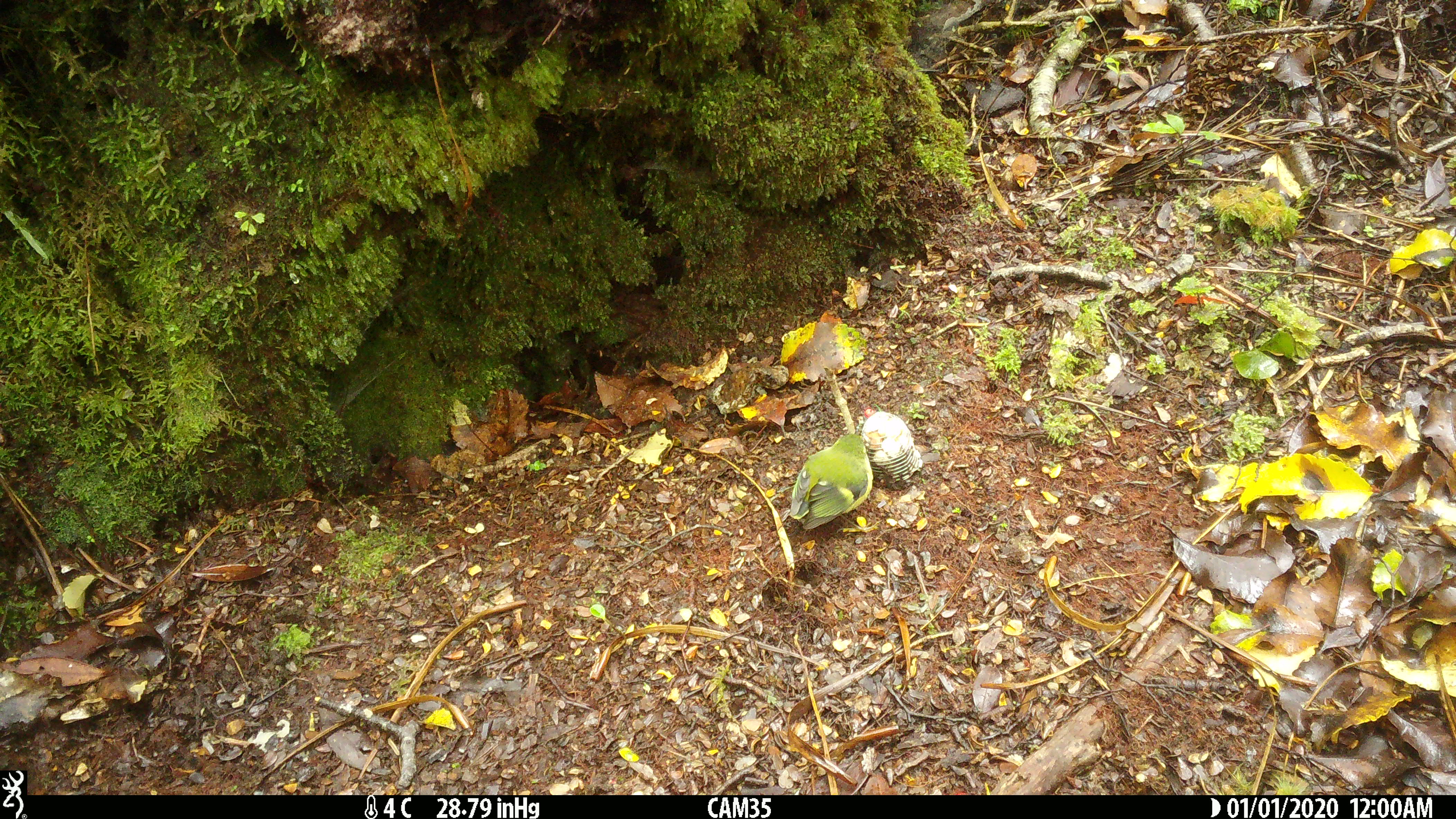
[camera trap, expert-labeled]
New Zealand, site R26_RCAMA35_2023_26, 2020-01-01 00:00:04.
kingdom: Animalia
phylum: Chordata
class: Aves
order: Passeriformes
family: Acanthisittidae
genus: Acanthisitta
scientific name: Acanthisitta chloris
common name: rifleman